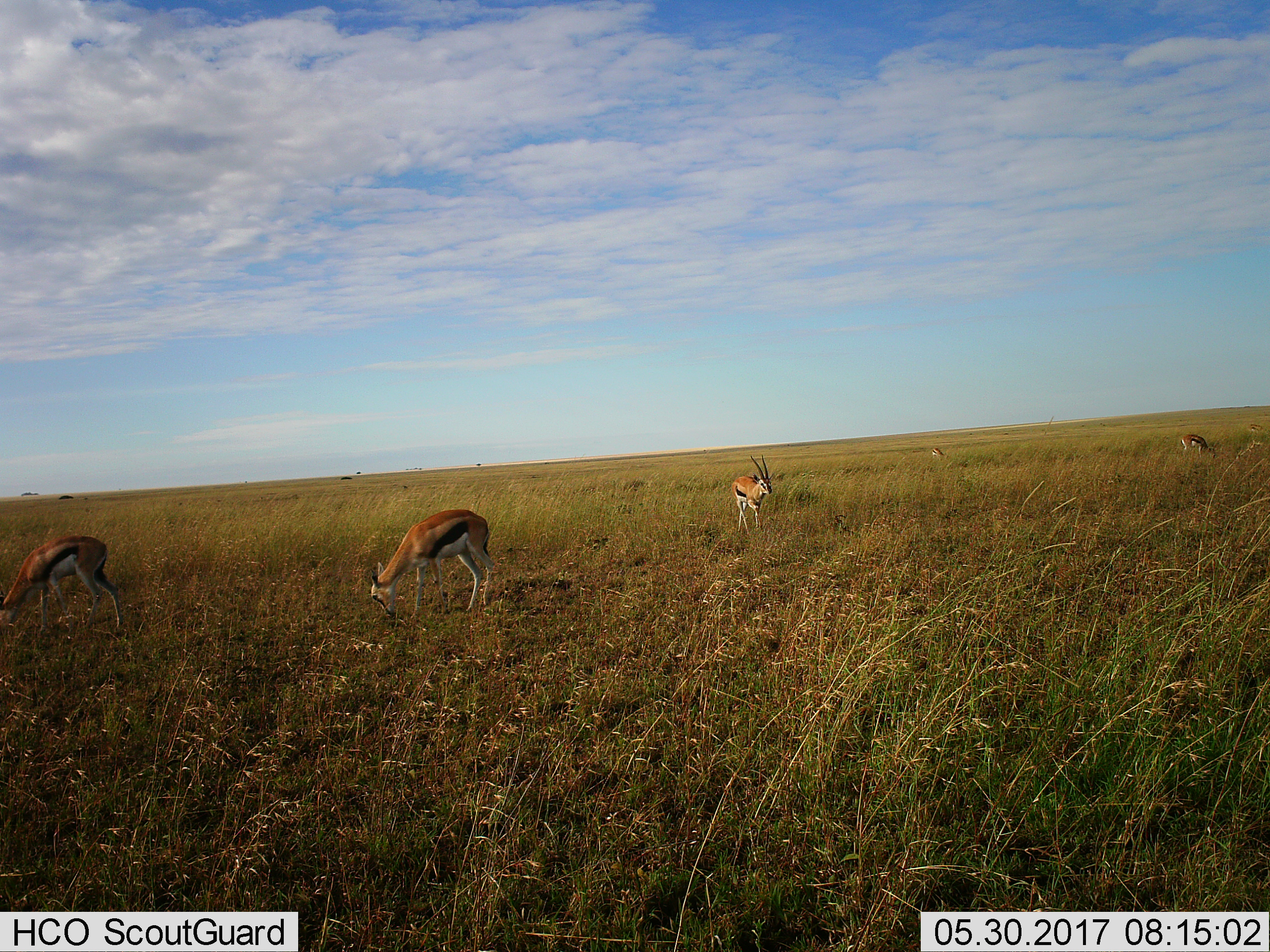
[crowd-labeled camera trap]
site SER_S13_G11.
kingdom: Animalia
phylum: Chordata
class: Mammalia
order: Artiodactyla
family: Bovidae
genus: Eudorcas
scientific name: Eudorcas thomsonii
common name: thomson's gazelle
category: gazellethomsons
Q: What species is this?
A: Gazellethomsons (thomson's gazelle) (Eudorcas thomsonii).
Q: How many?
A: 5.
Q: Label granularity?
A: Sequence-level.